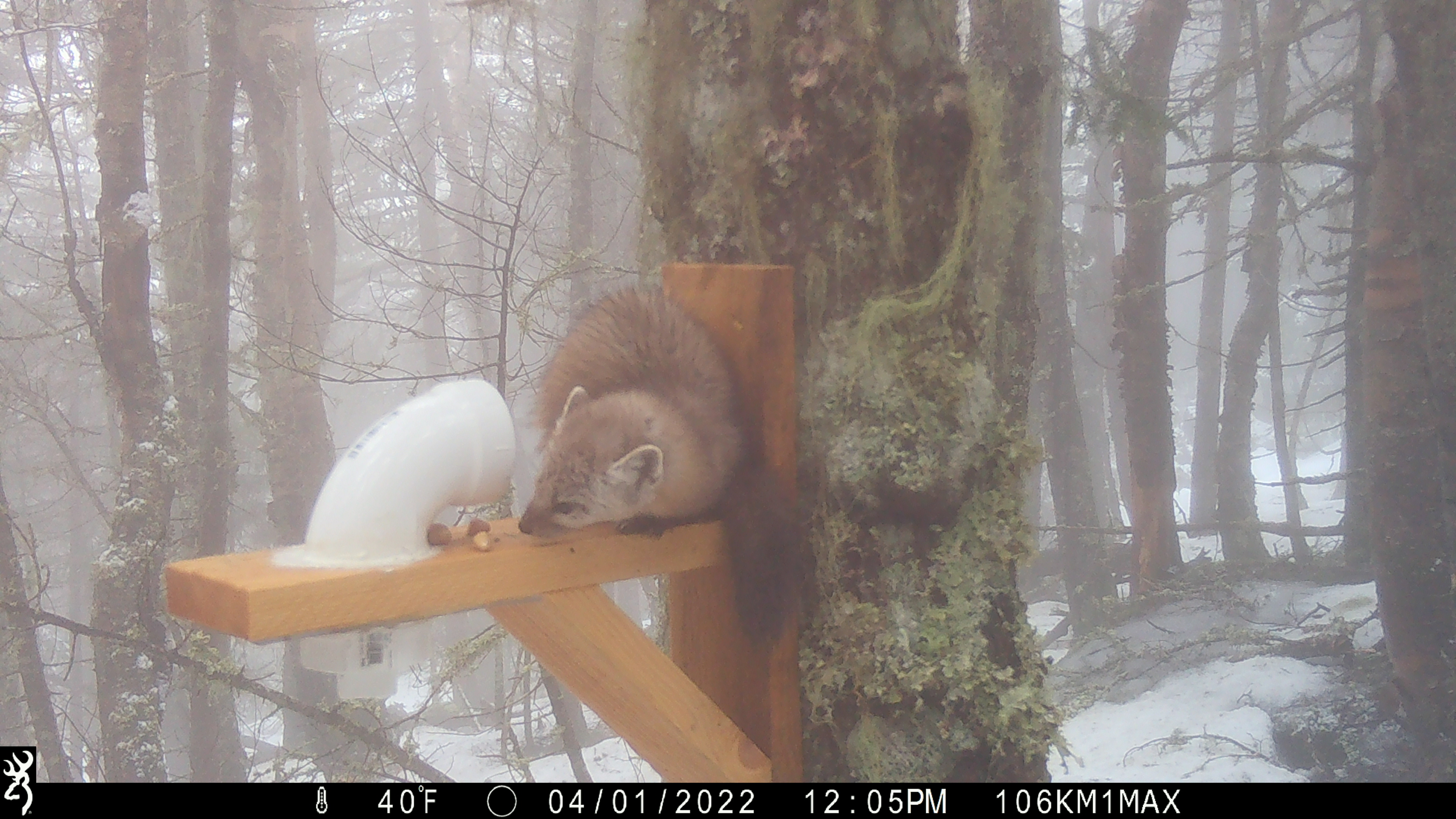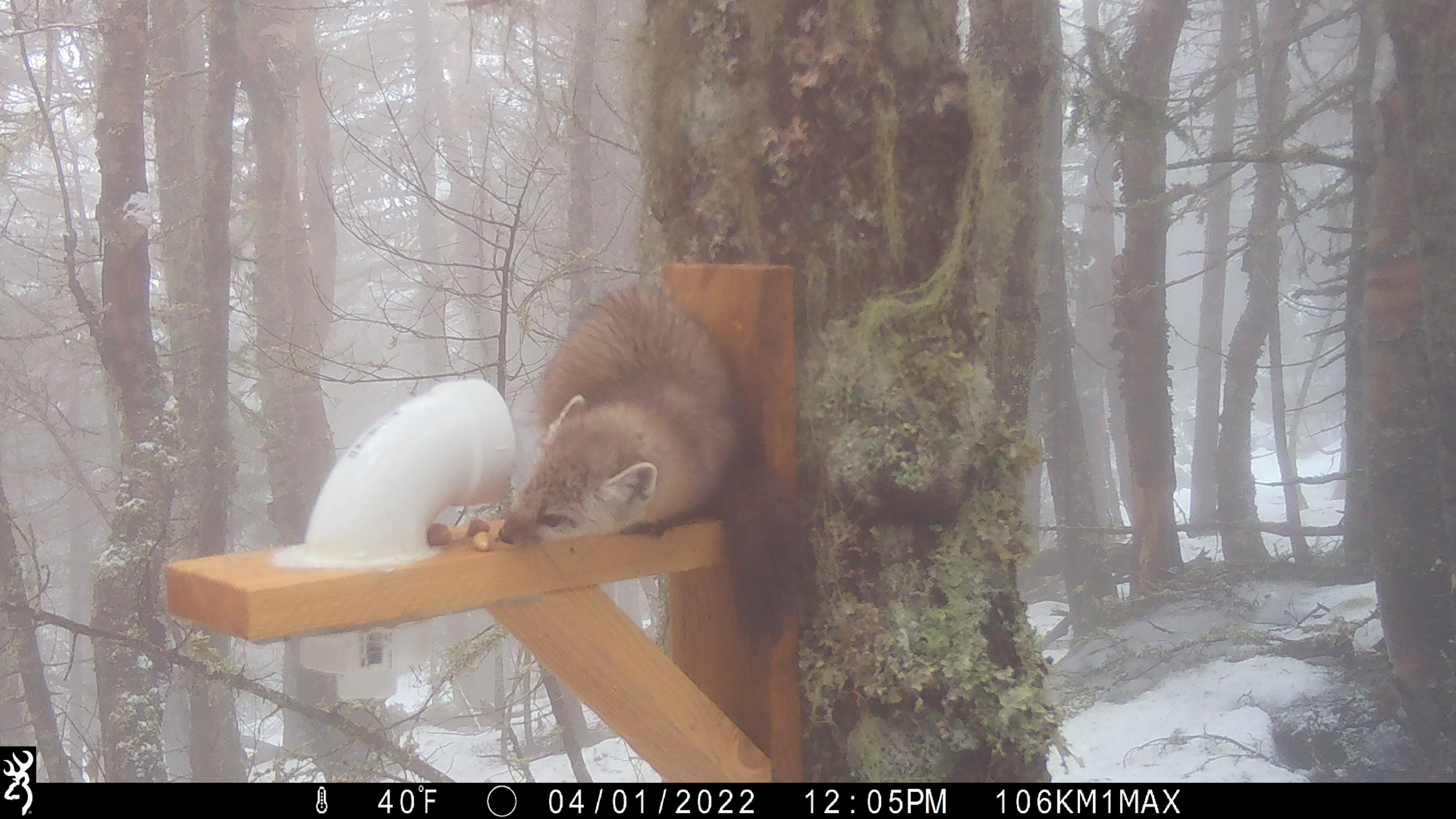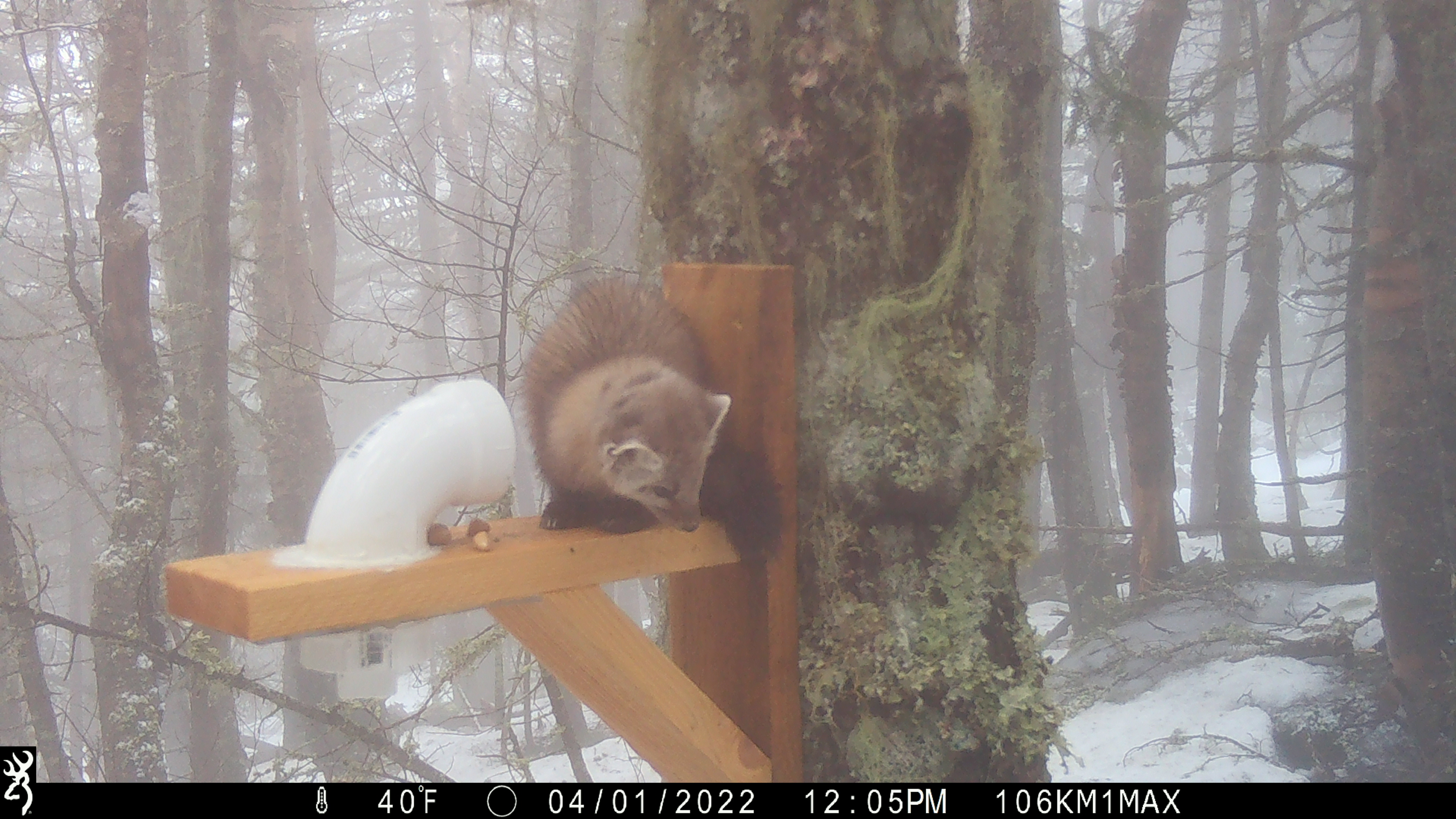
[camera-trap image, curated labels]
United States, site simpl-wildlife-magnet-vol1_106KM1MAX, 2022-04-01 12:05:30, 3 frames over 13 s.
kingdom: Animalia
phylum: Chordata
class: Mammalia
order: Carnivora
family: Mustelidae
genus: Martes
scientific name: Martes americana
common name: american marten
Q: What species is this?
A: American marten (Martes americana).